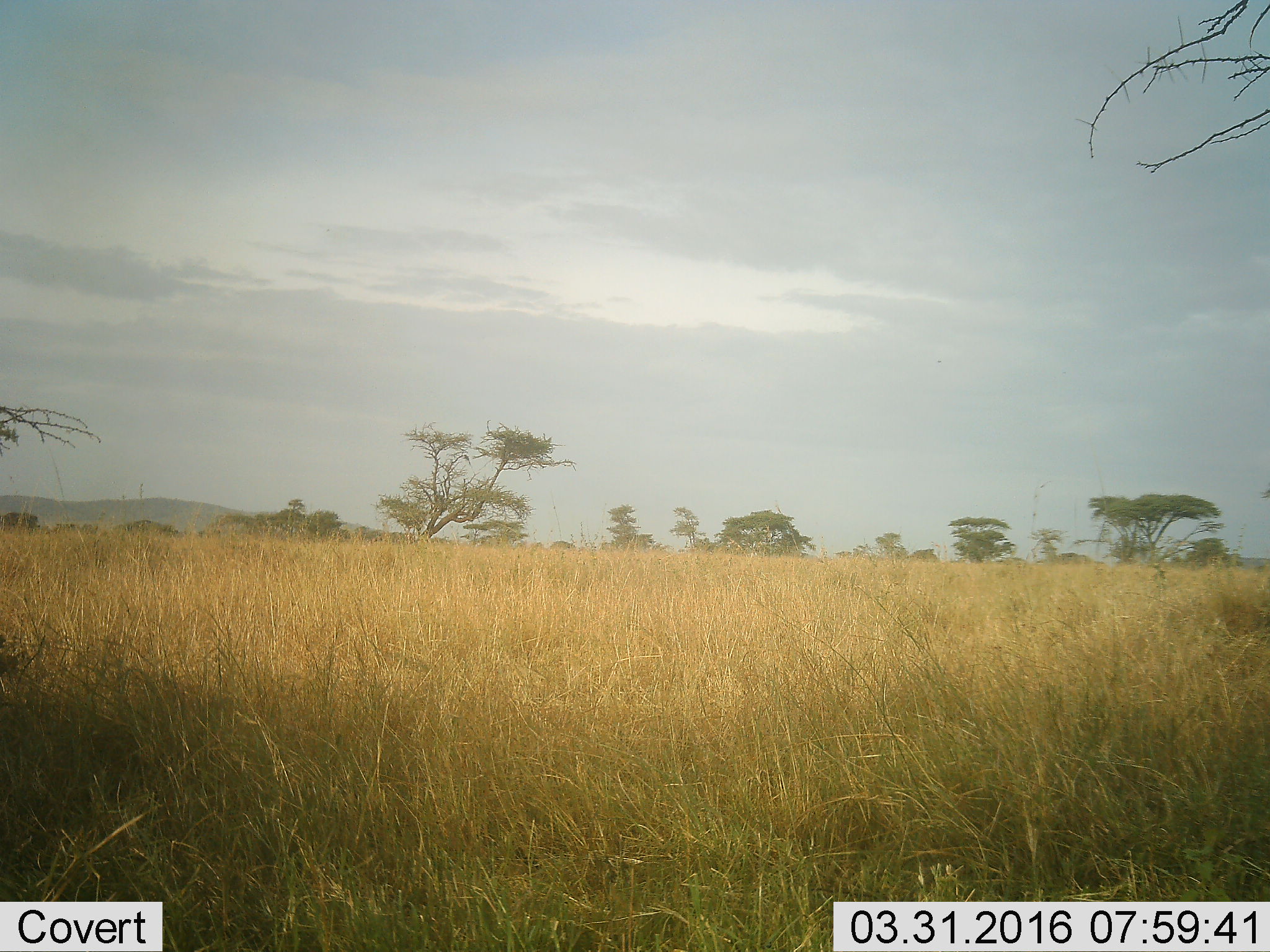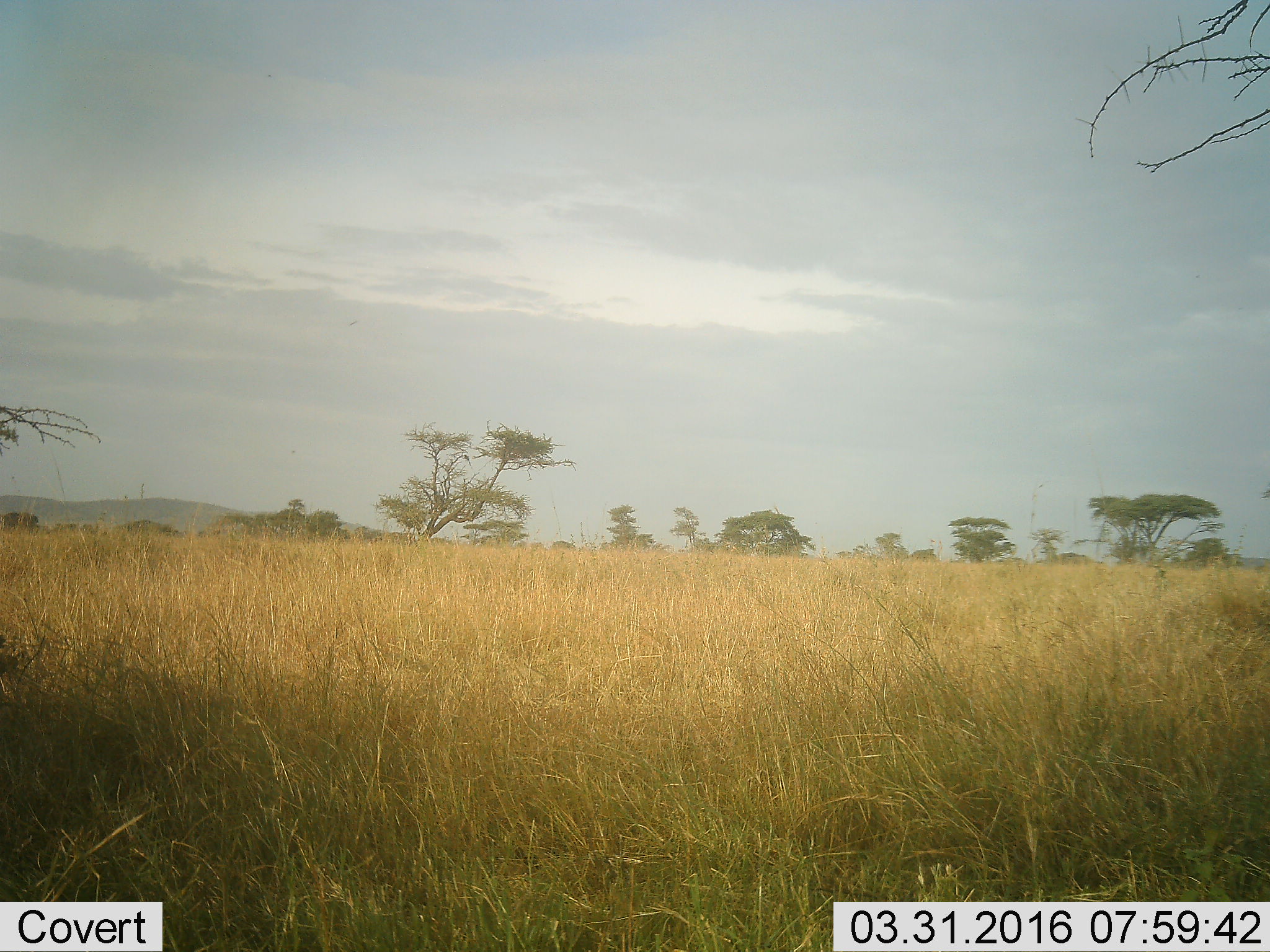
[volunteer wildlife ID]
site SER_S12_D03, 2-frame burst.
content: unidentified animal